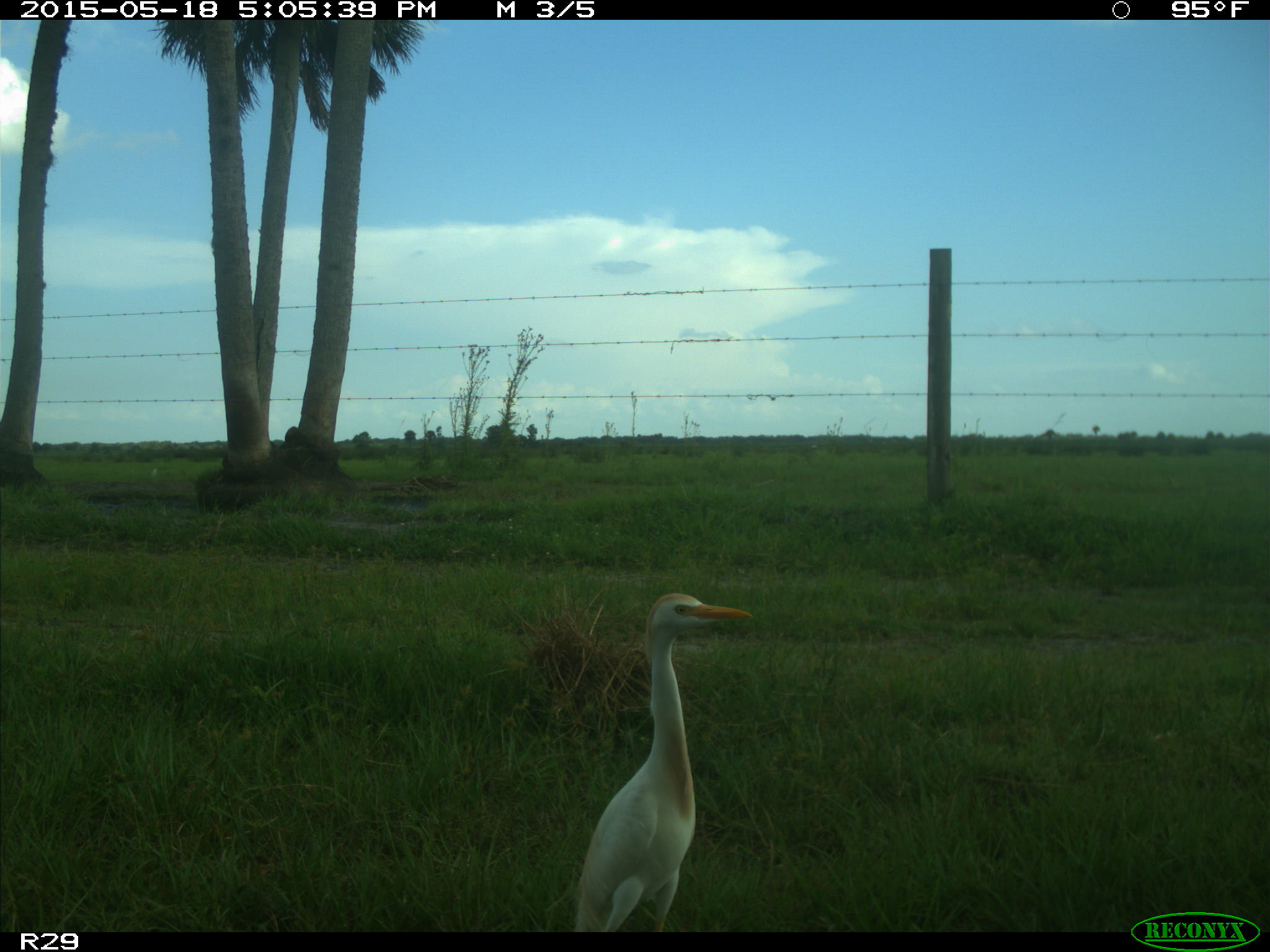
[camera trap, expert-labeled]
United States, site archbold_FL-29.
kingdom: Animalia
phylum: Chordata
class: Aves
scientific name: Aves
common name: birds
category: unidentified bird